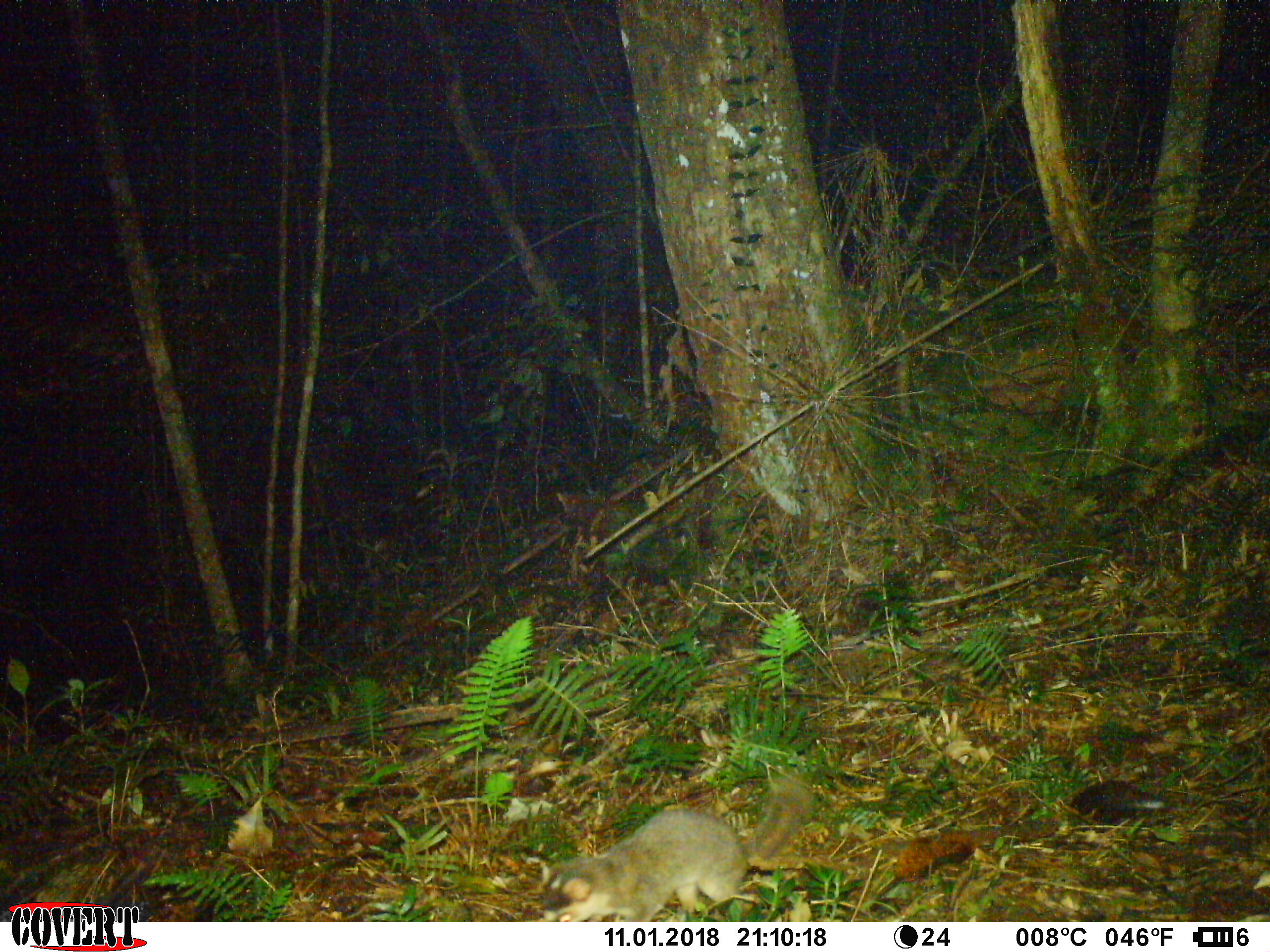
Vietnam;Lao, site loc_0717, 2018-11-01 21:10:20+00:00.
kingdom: Animalia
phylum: Chordata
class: Mammalia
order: Carnivora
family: Mustelidae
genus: Melogale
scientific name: Melogale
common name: ferret badger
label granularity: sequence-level